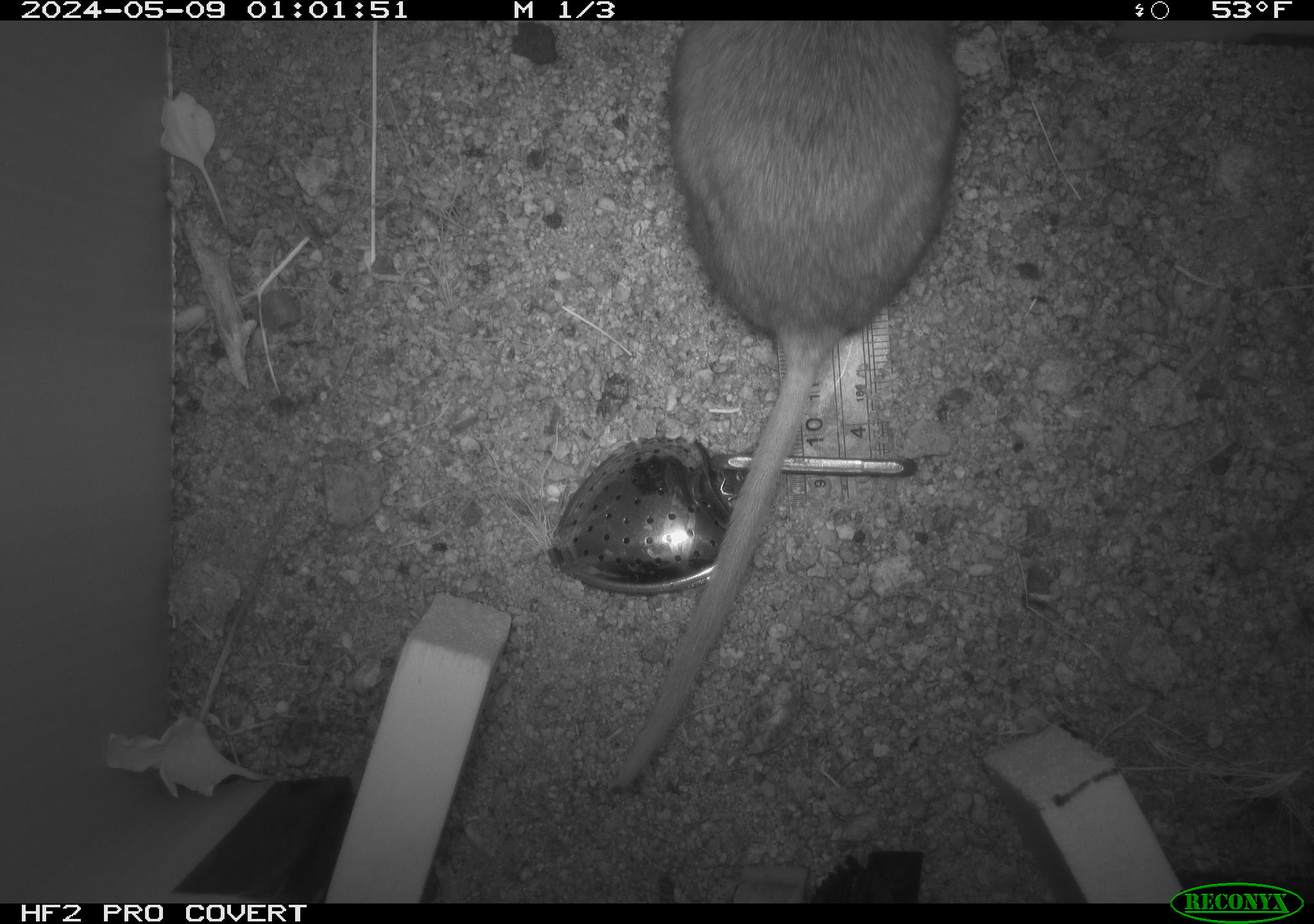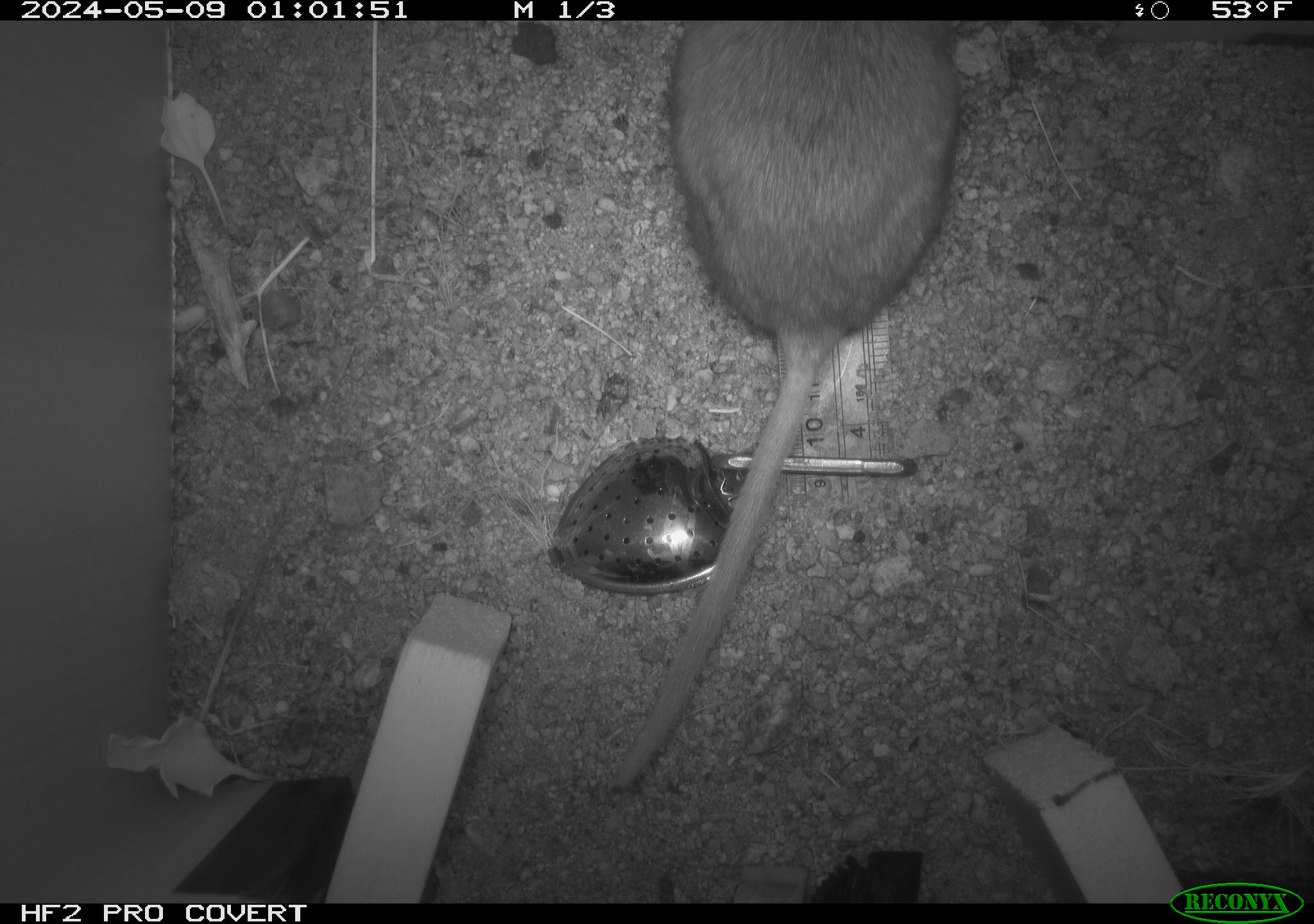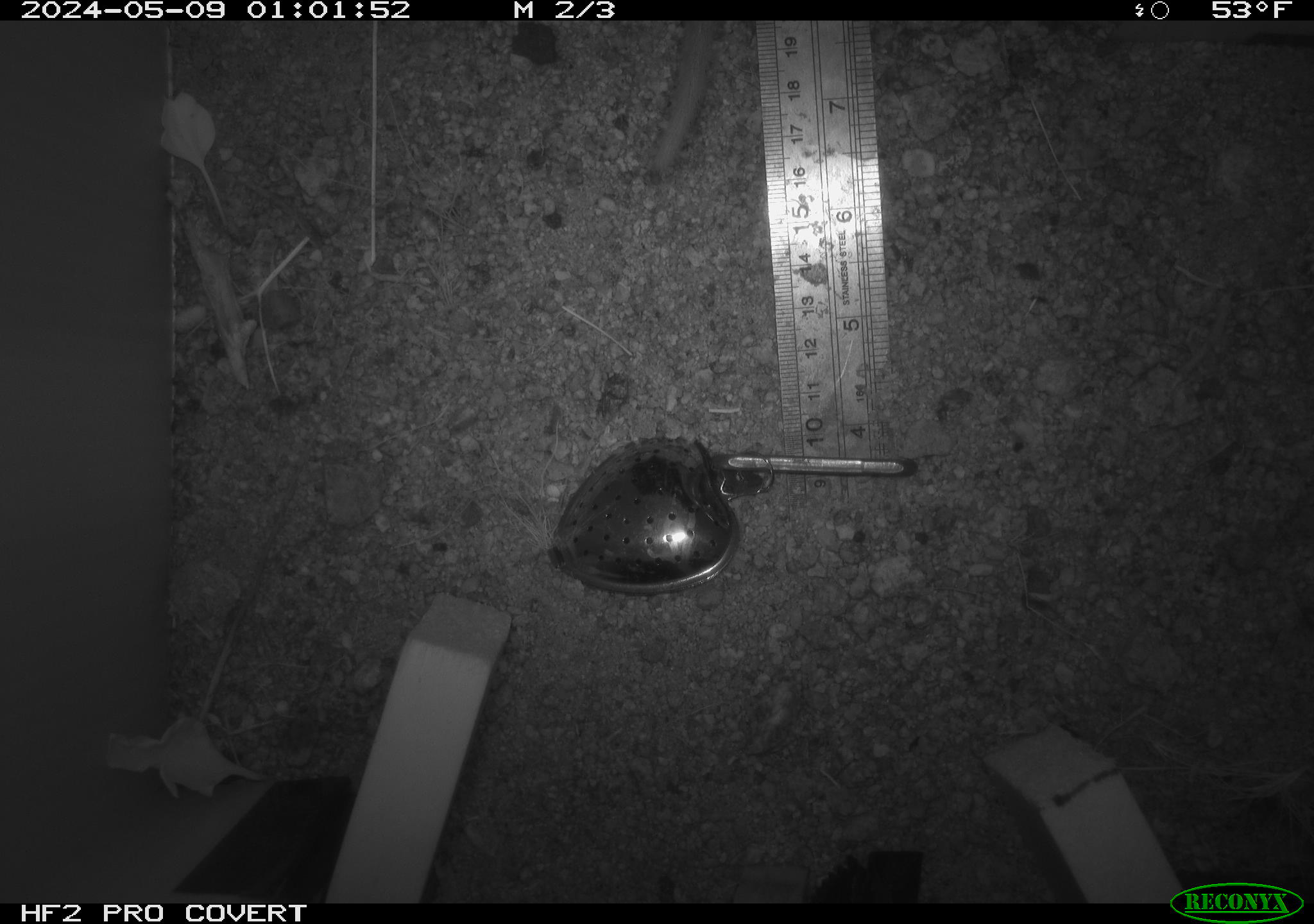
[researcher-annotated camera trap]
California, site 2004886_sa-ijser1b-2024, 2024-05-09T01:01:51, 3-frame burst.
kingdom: Animalia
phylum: Chordata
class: Mammalia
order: Rodentia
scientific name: Rodentia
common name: woodrat or rat or mouse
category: woodrat or rat or mouse species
Woodrat or rat or mouse species (woodrat or rat or mouse) (Rodentia).